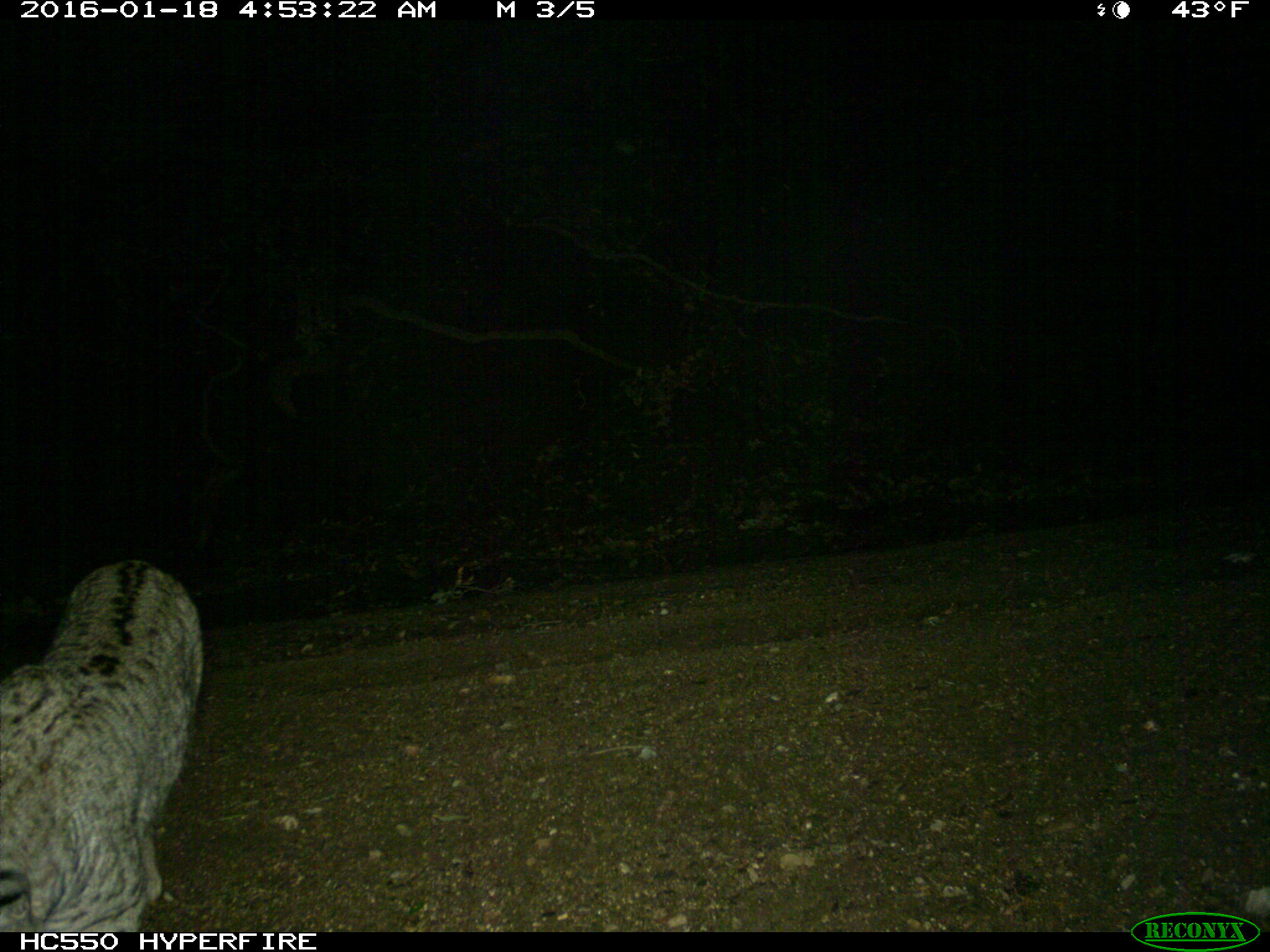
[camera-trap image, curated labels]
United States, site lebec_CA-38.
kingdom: Animalia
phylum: Chordata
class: Mammalia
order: Carnivora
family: Felidae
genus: Lynx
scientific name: Lynx rufus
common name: bobcat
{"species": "Lynx rufus (bobcat)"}